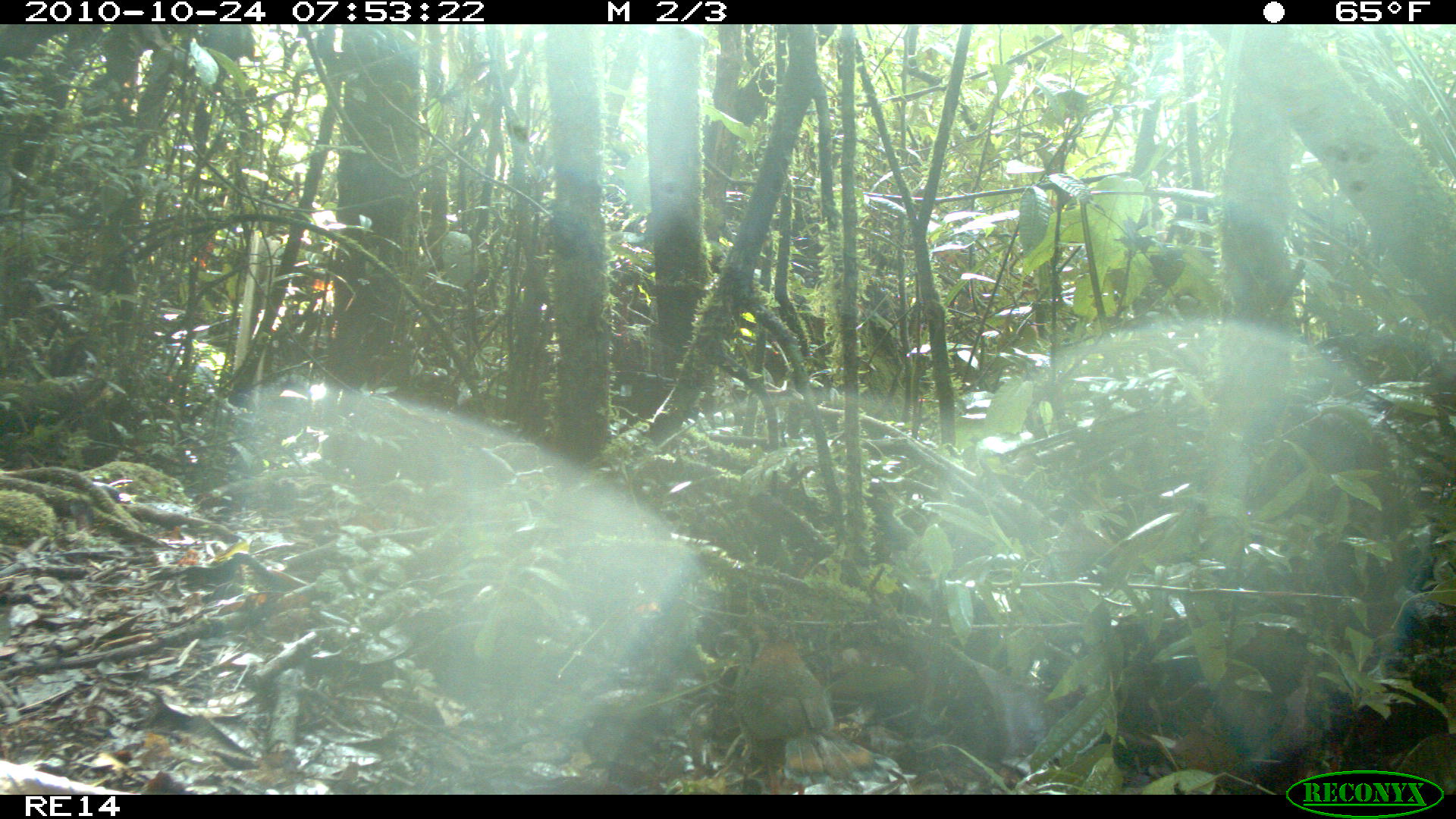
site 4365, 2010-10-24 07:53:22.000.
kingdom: Animalia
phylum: Chordata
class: Aves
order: Coraciiformes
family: Brachypteraciidae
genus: Brachypteracias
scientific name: Brachypteracias squamiger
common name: scaly ground-roller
Brachypteracias squamiger (scaly ground-roller), count 1.